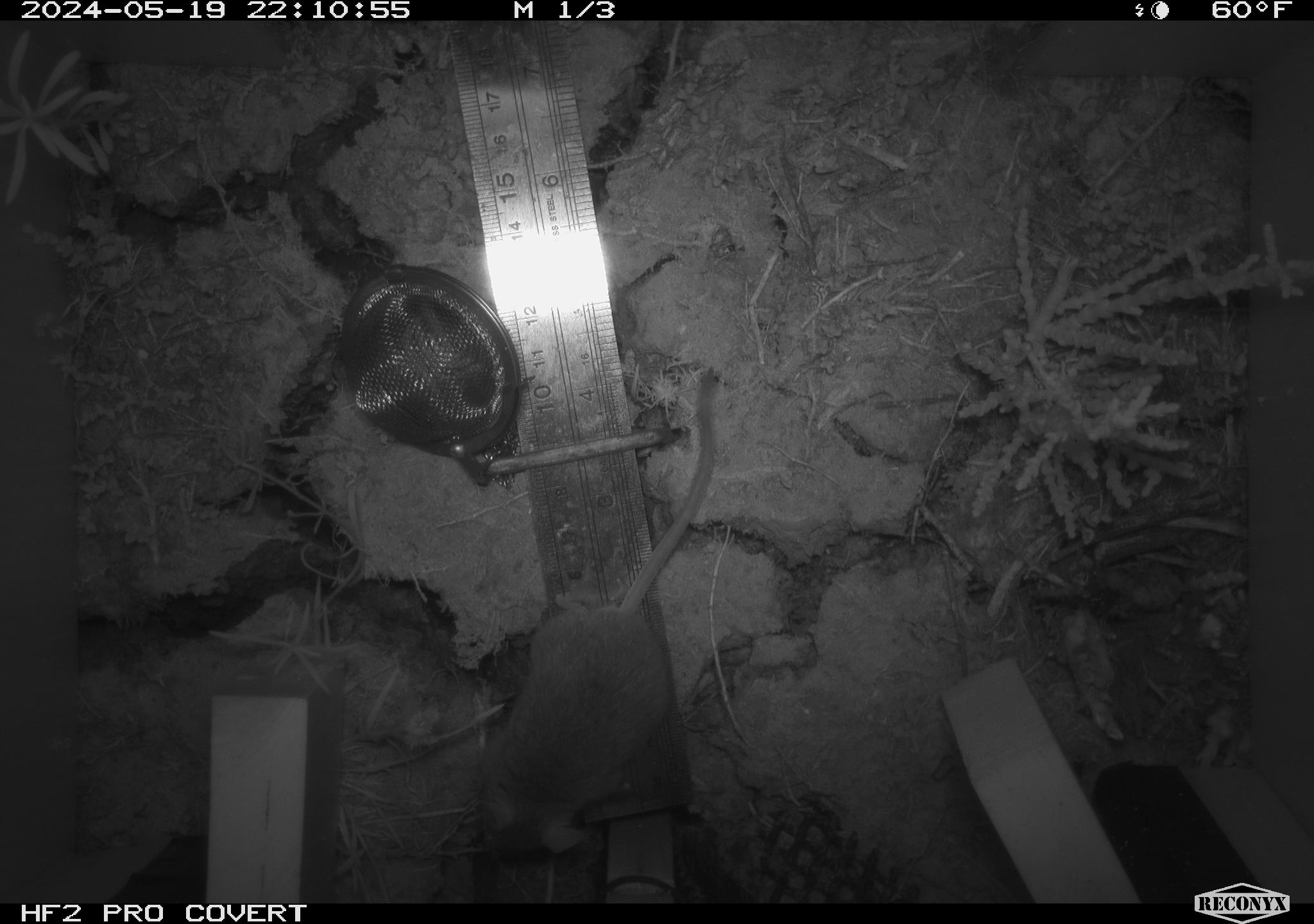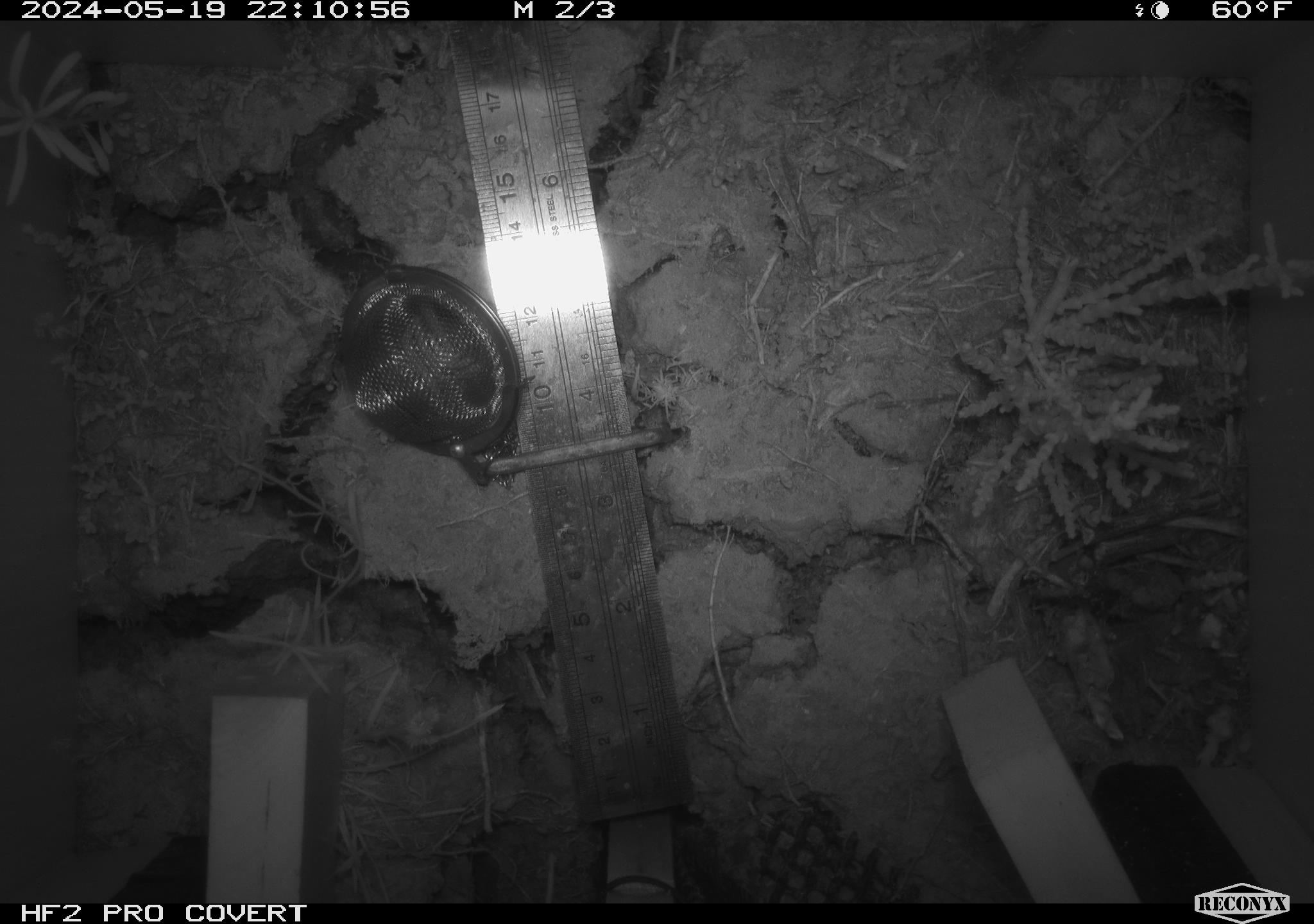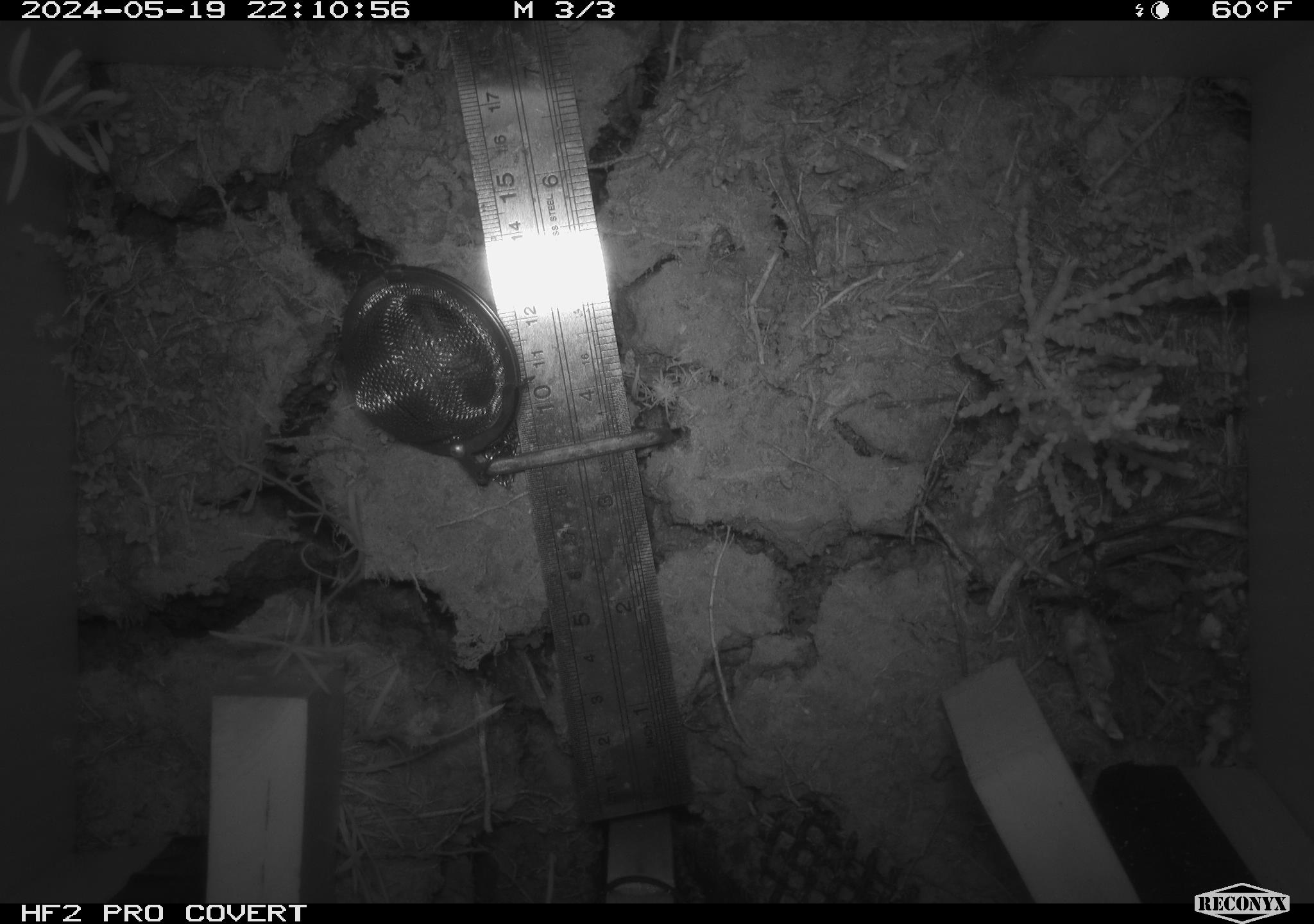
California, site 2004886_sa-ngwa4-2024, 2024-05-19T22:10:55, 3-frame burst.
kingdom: Animalia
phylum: Chordata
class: Mammalia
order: Rodentia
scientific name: Rodentia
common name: mouse species